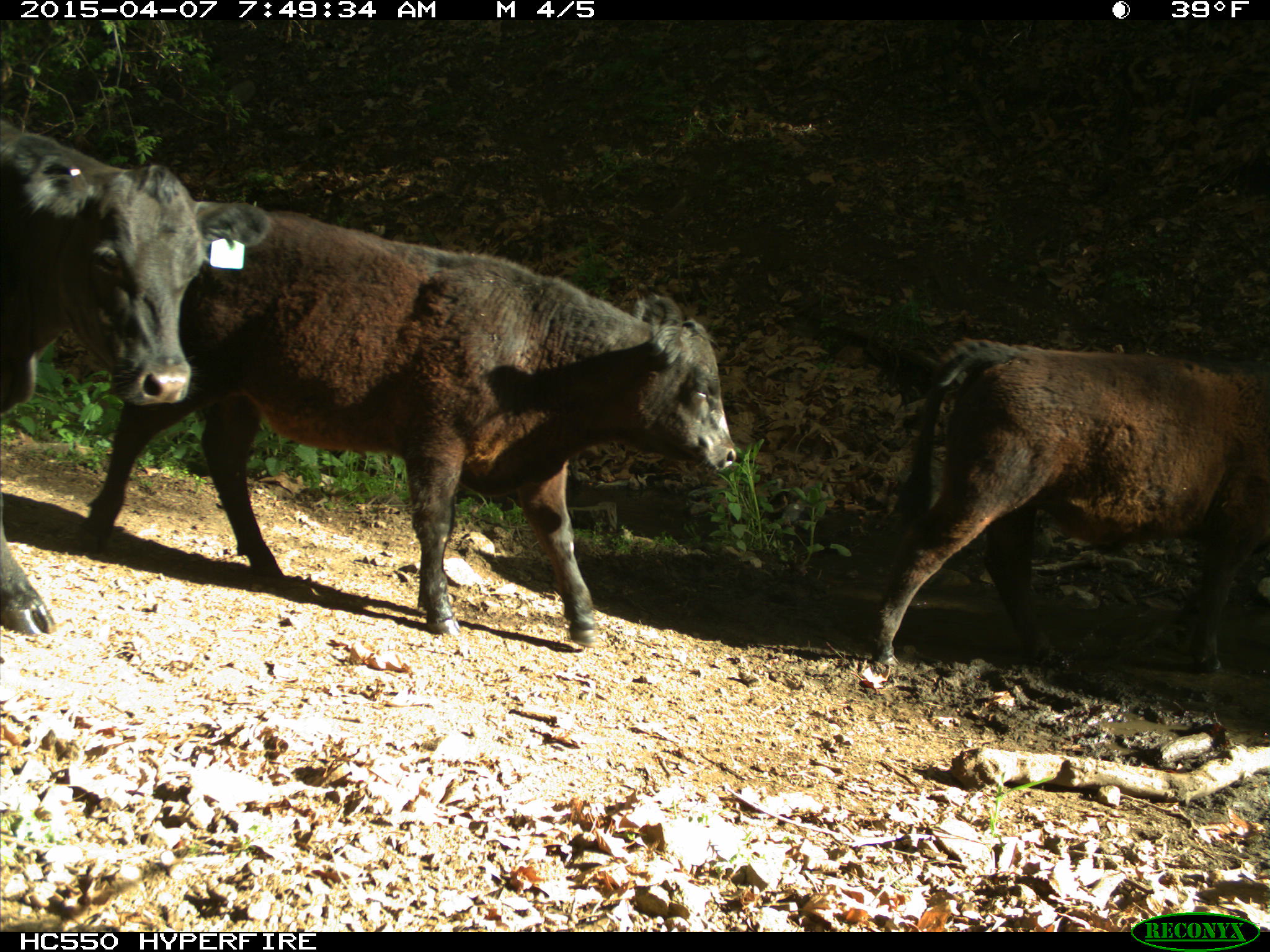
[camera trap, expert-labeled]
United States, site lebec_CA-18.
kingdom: Animalia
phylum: Chordata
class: Mammalia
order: Artiodactyla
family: Bovidae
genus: Bos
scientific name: Bos taurus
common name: domestic cow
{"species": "Bos taurus (domestic cow)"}